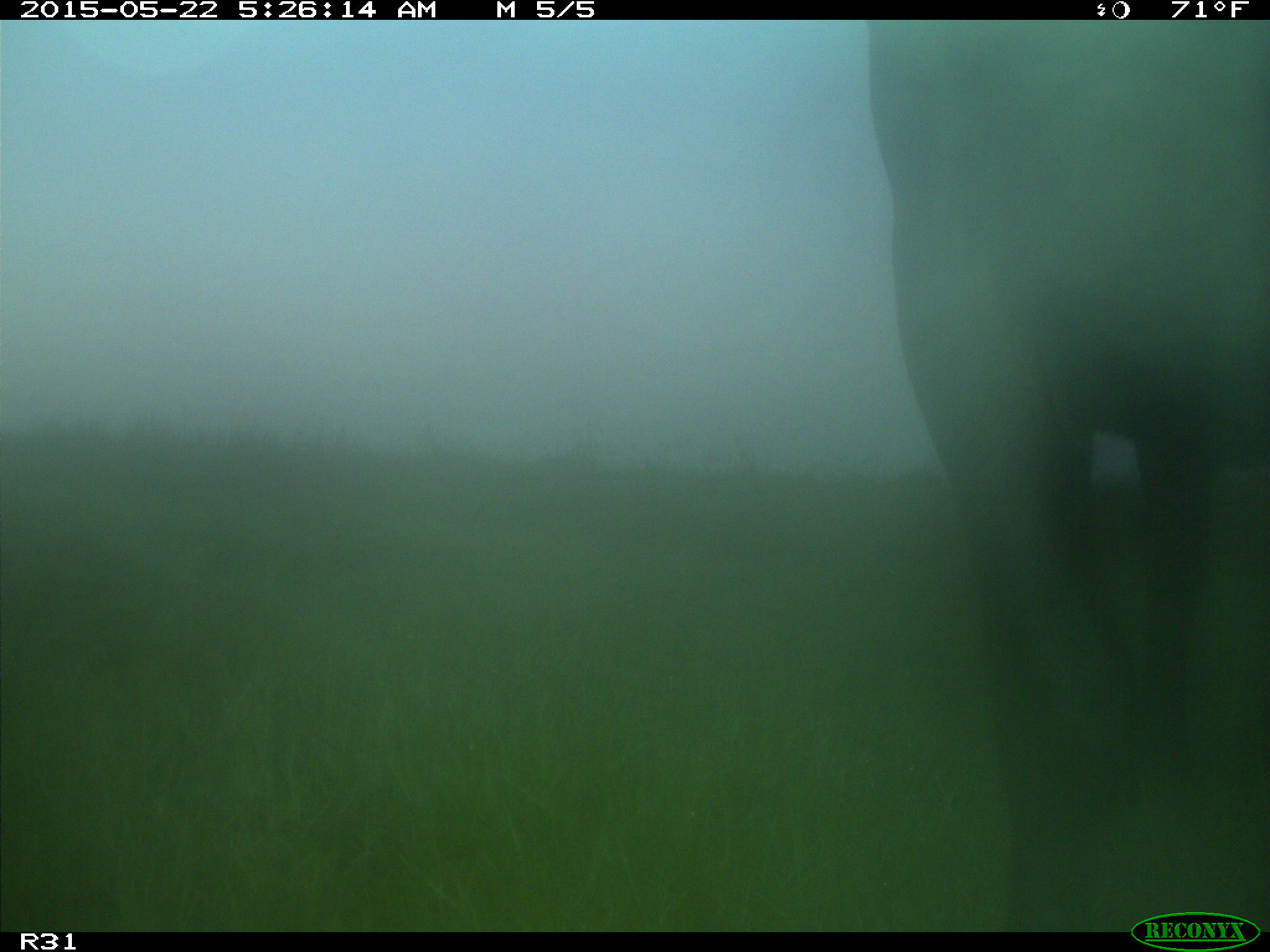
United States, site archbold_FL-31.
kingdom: Animalia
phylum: Chordata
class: Mammalia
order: Artiodactyla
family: Bovidae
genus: Bos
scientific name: Bos taurus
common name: domestic cow